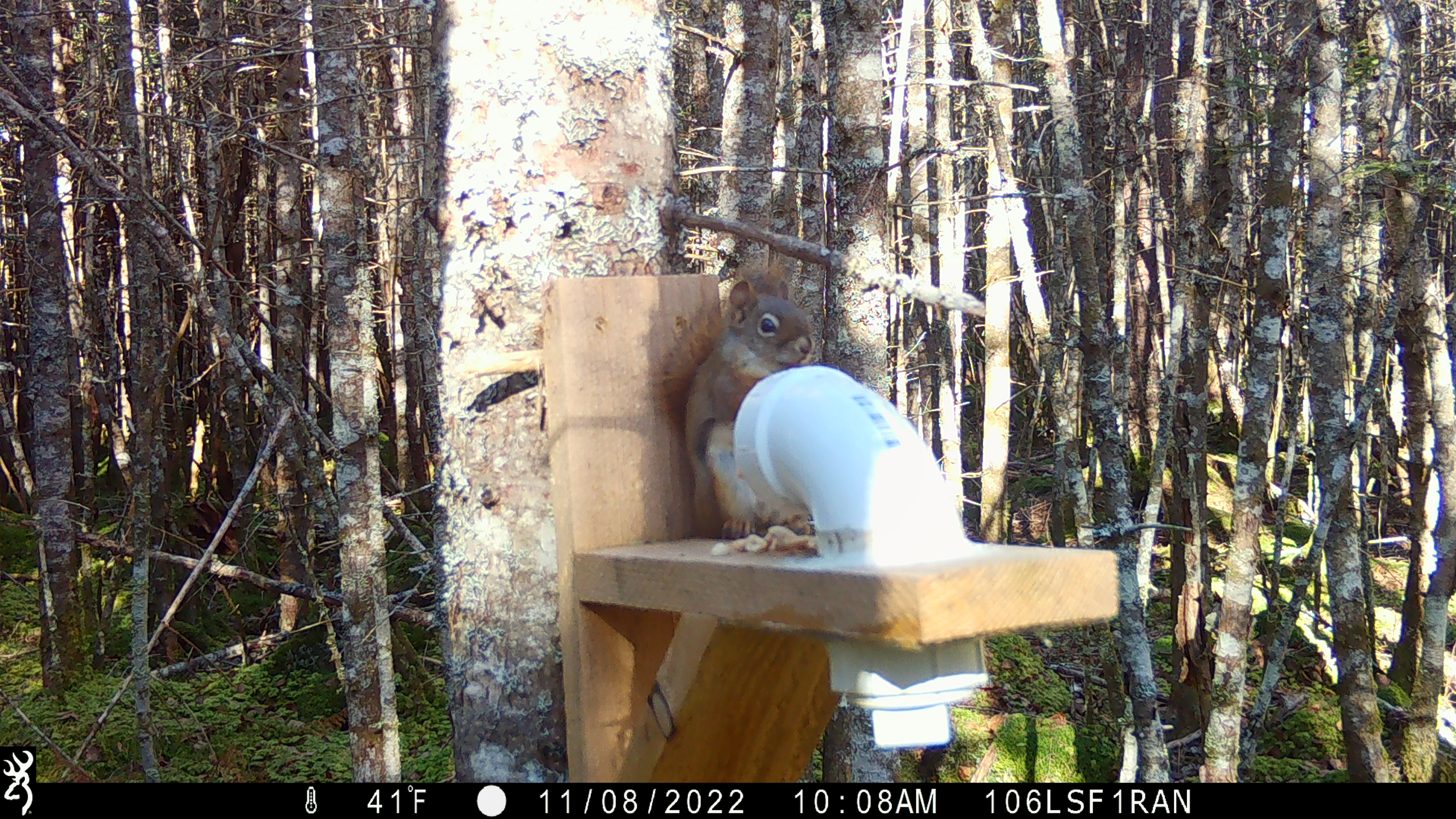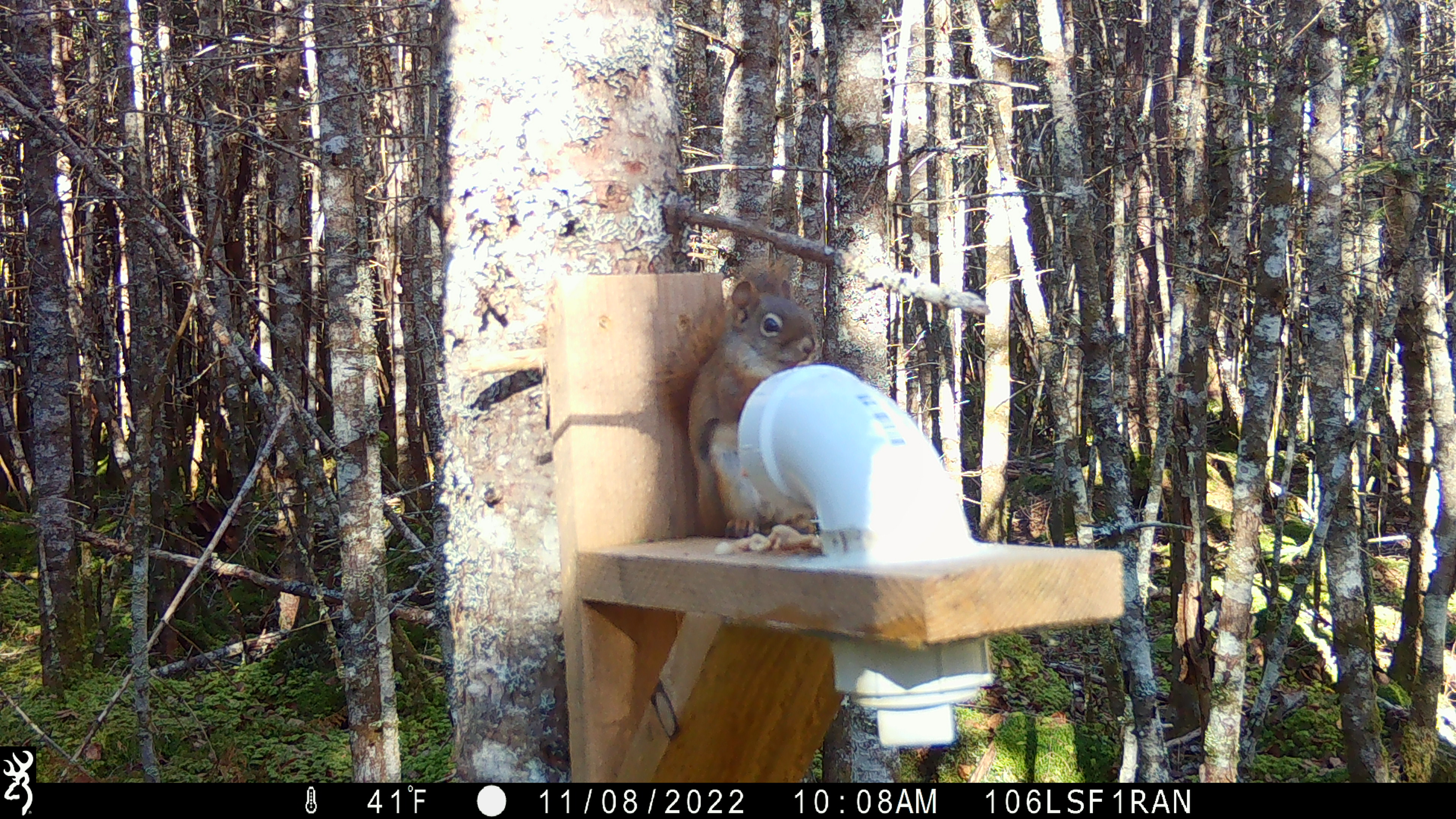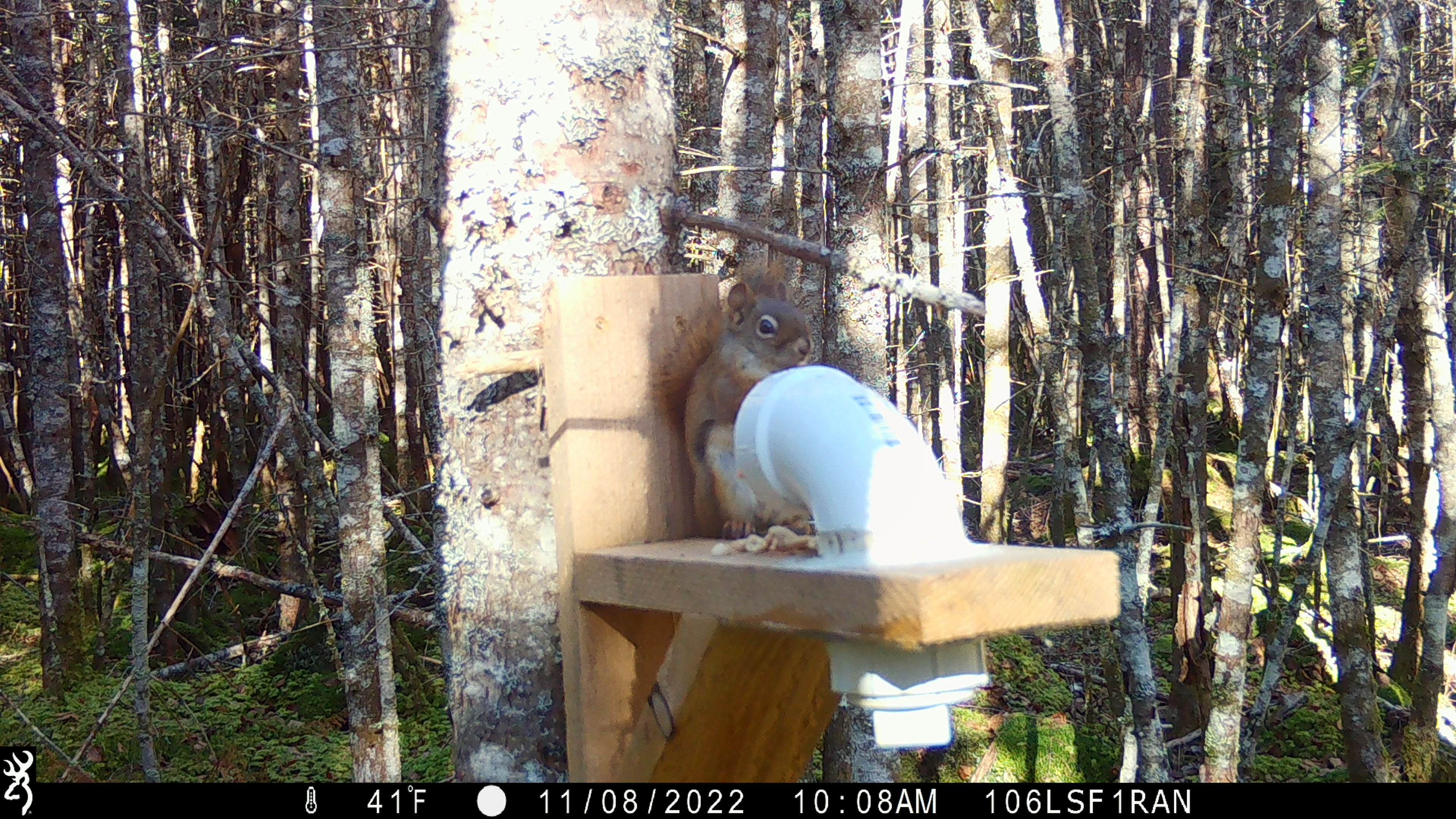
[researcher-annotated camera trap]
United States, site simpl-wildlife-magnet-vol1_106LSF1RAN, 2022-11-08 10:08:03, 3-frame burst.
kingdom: Animalia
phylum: Chordata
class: Mammalia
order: Rodentia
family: Sciuridae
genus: Tamiasciurus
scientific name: Tamiasciurus hudsonicus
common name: red squirrel